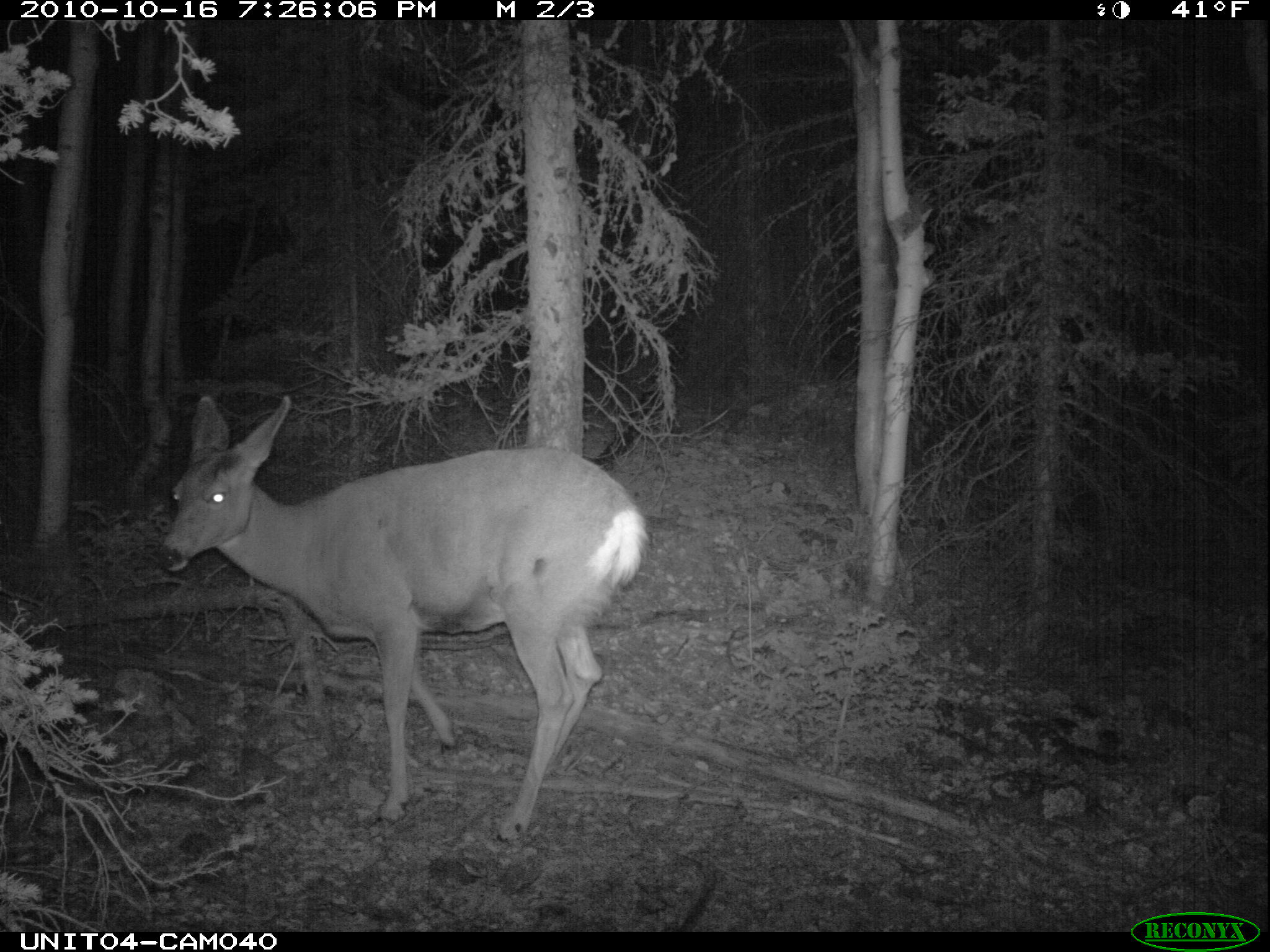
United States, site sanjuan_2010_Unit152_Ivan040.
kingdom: Animalia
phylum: Chordata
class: Mammalia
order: Artiodactyla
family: Cervidae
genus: Odocoileus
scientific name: Odocoileus hemionus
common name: mule deer